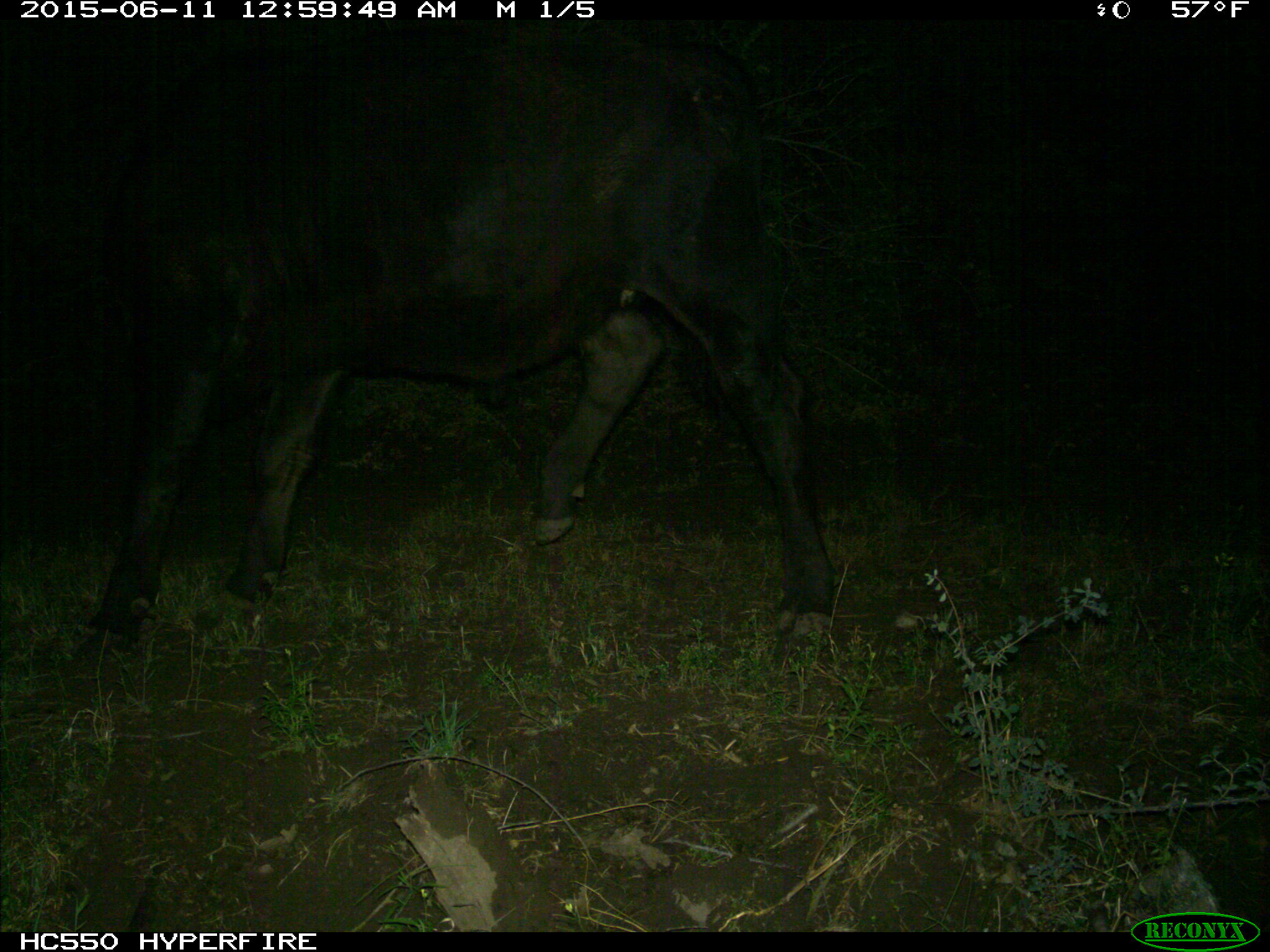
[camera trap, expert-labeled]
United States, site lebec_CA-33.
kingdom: Animalia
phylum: Chordata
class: Mammalia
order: Artiodactyla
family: Bovidae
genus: Bos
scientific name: Bos taurus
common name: domestic cow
Bos taurus (domestic cow).